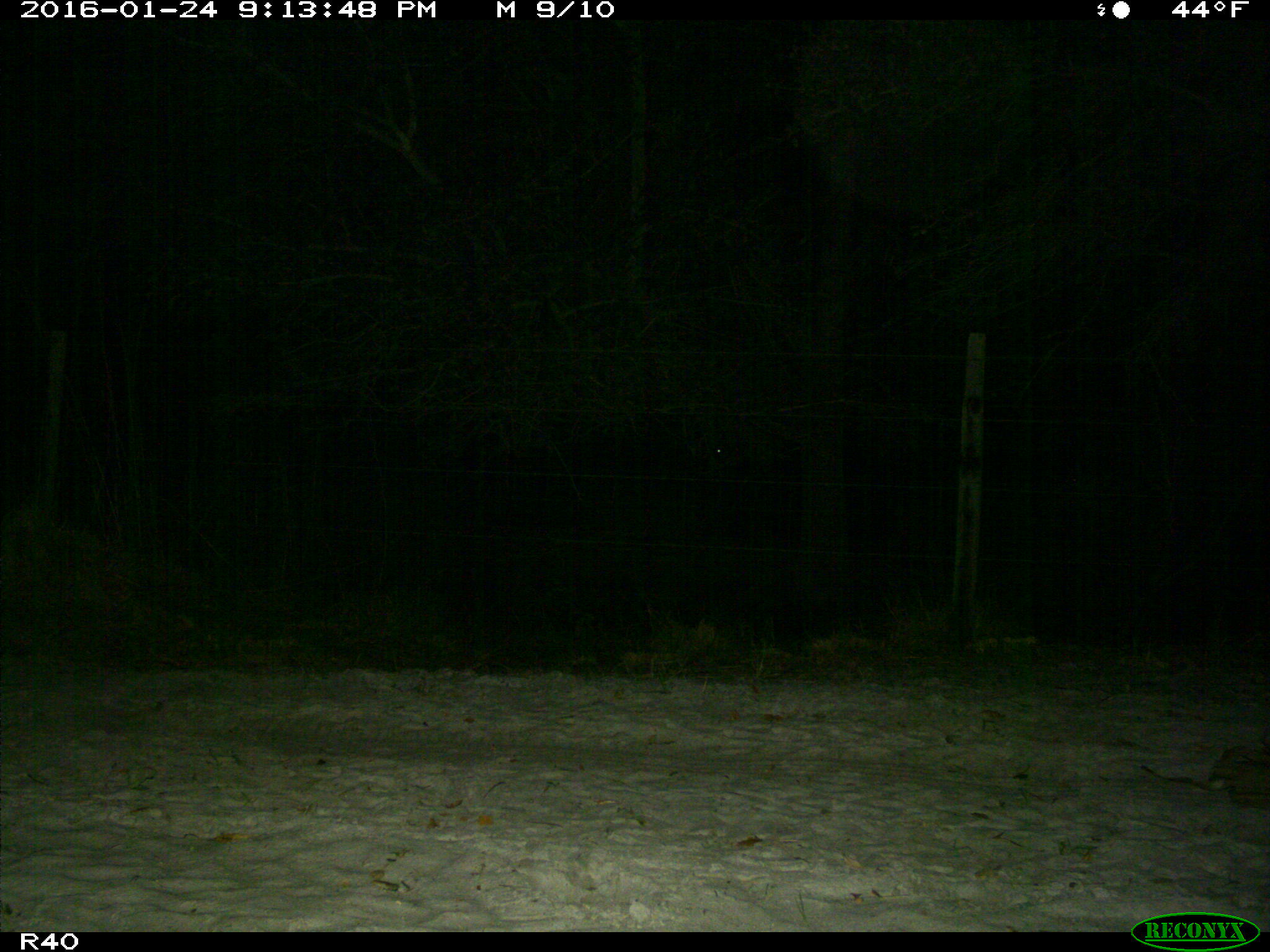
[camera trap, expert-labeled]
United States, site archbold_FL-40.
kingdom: Animalia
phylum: Chordata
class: Mammalia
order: Artiodactyla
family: Bovidae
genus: Bos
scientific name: Bos taurus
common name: domestic cow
Bos taurus (domestic cow).